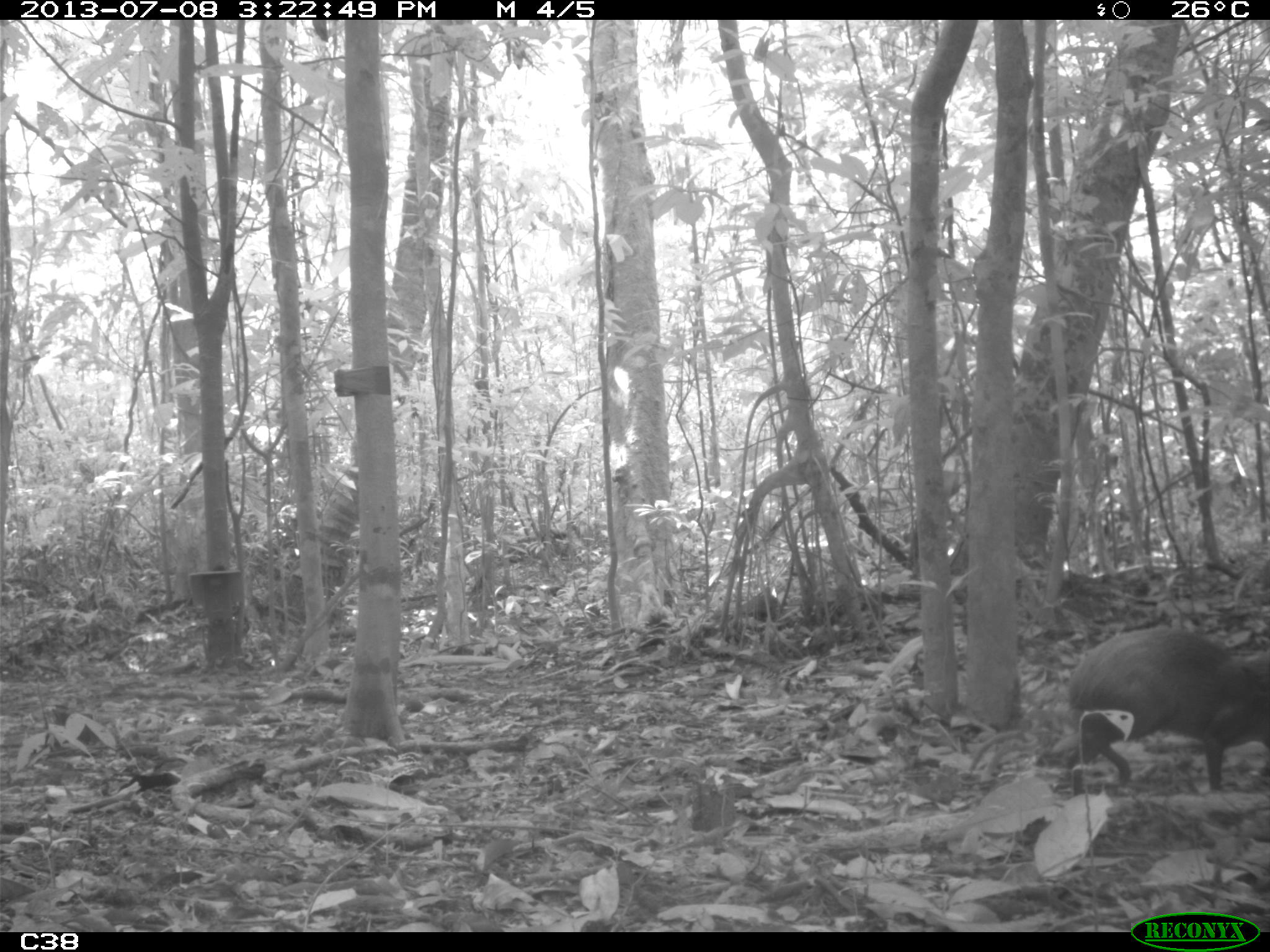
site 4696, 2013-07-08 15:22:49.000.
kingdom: Animalia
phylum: Chordata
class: Mammalia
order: Rodentia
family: Dasyproctidae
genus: Dasyprocta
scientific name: Dasyprocta leporina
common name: red-rumped agouti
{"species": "Dasyprocta leporina (red-rumped agouti)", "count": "1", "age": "adult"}